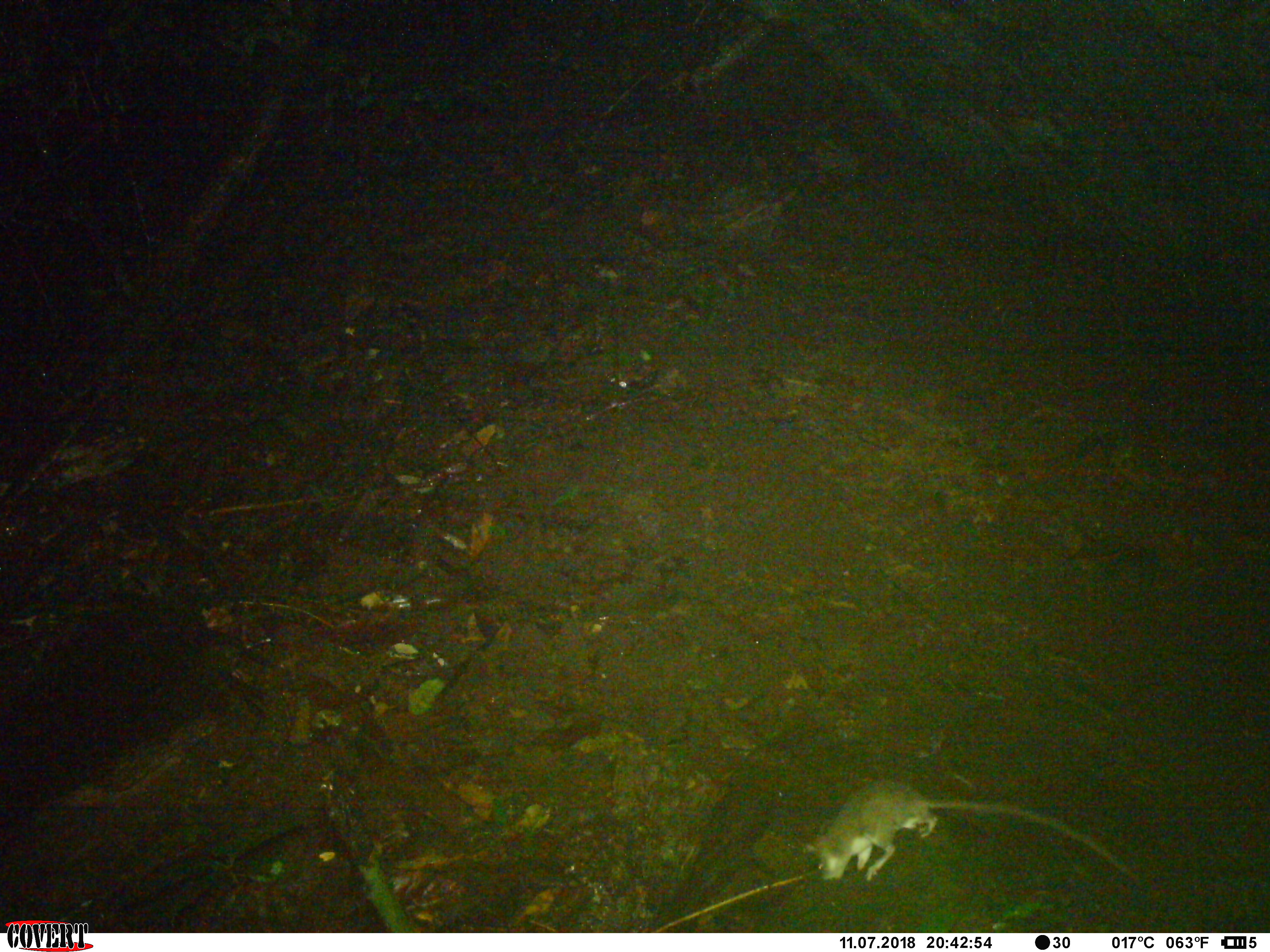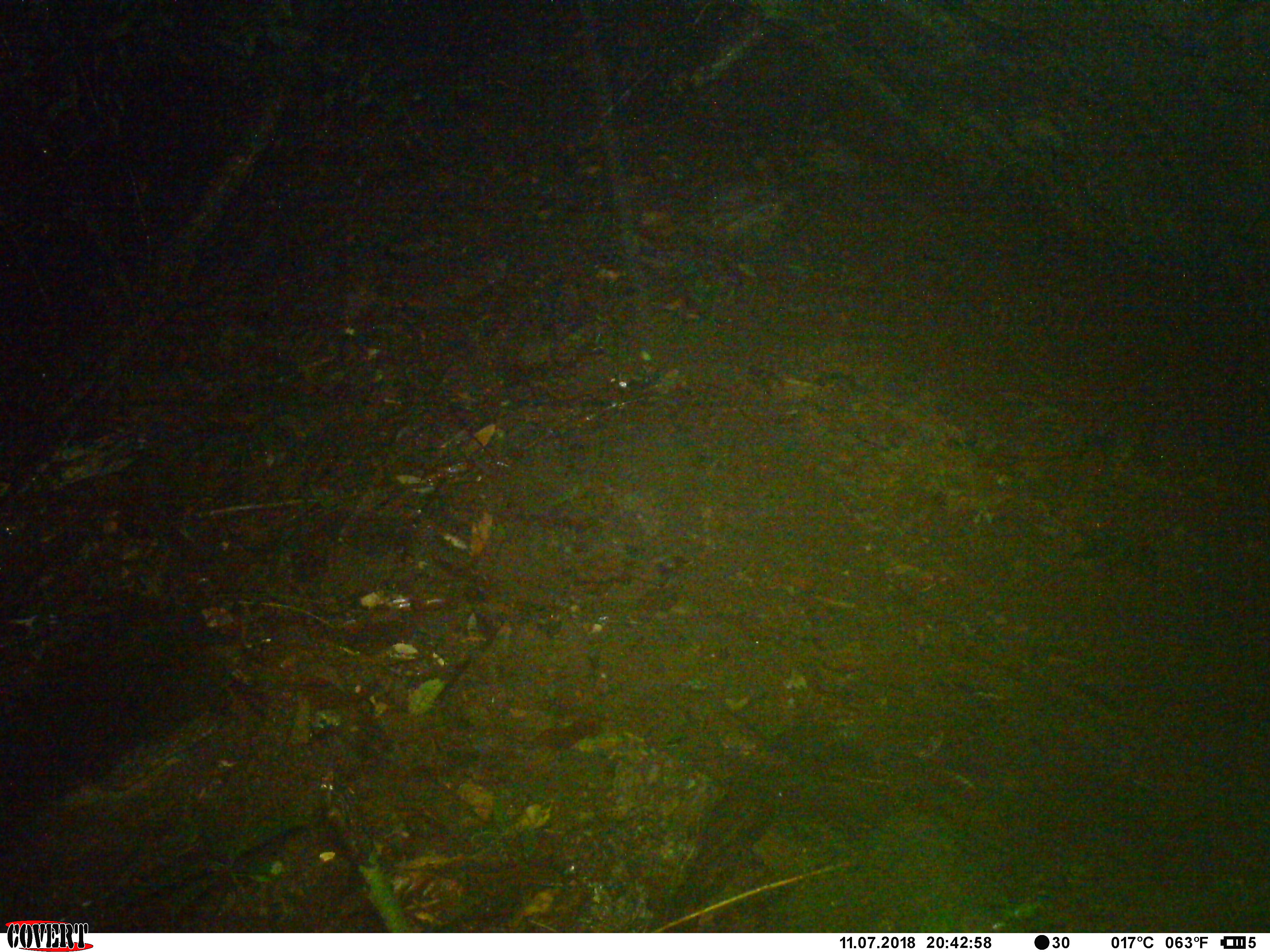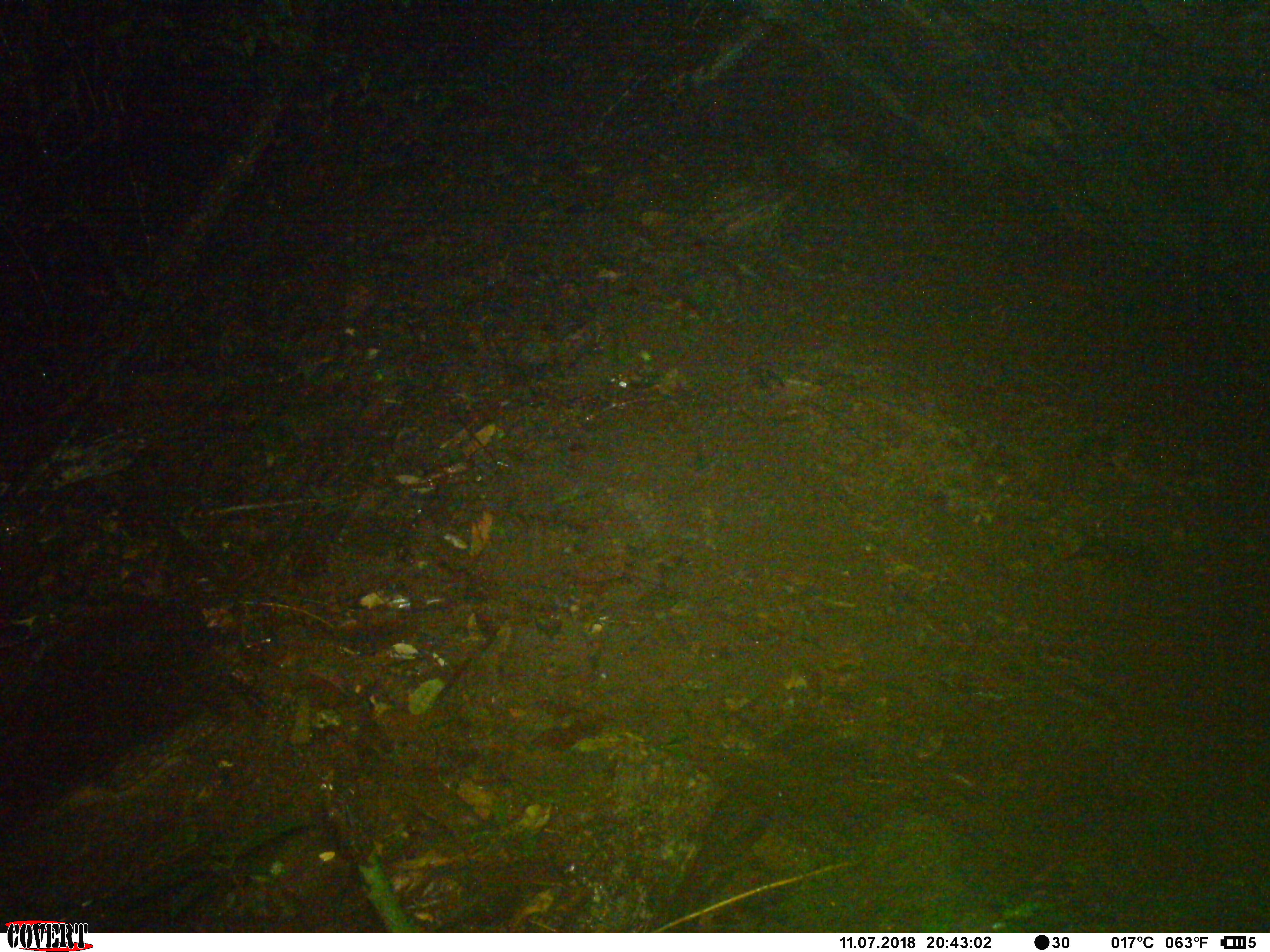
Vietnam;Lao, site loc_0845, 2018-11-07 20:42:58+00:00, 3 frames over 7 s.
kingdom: Animalia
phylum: Chordata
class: Mammalia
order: Rodentia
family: Muridae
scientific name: Muridae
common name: old-world mice and rats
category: unidentified murid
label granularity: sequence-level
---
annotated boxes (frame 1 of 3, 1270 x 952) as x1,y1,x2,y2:
unidentified murid: 798,776,1144,888